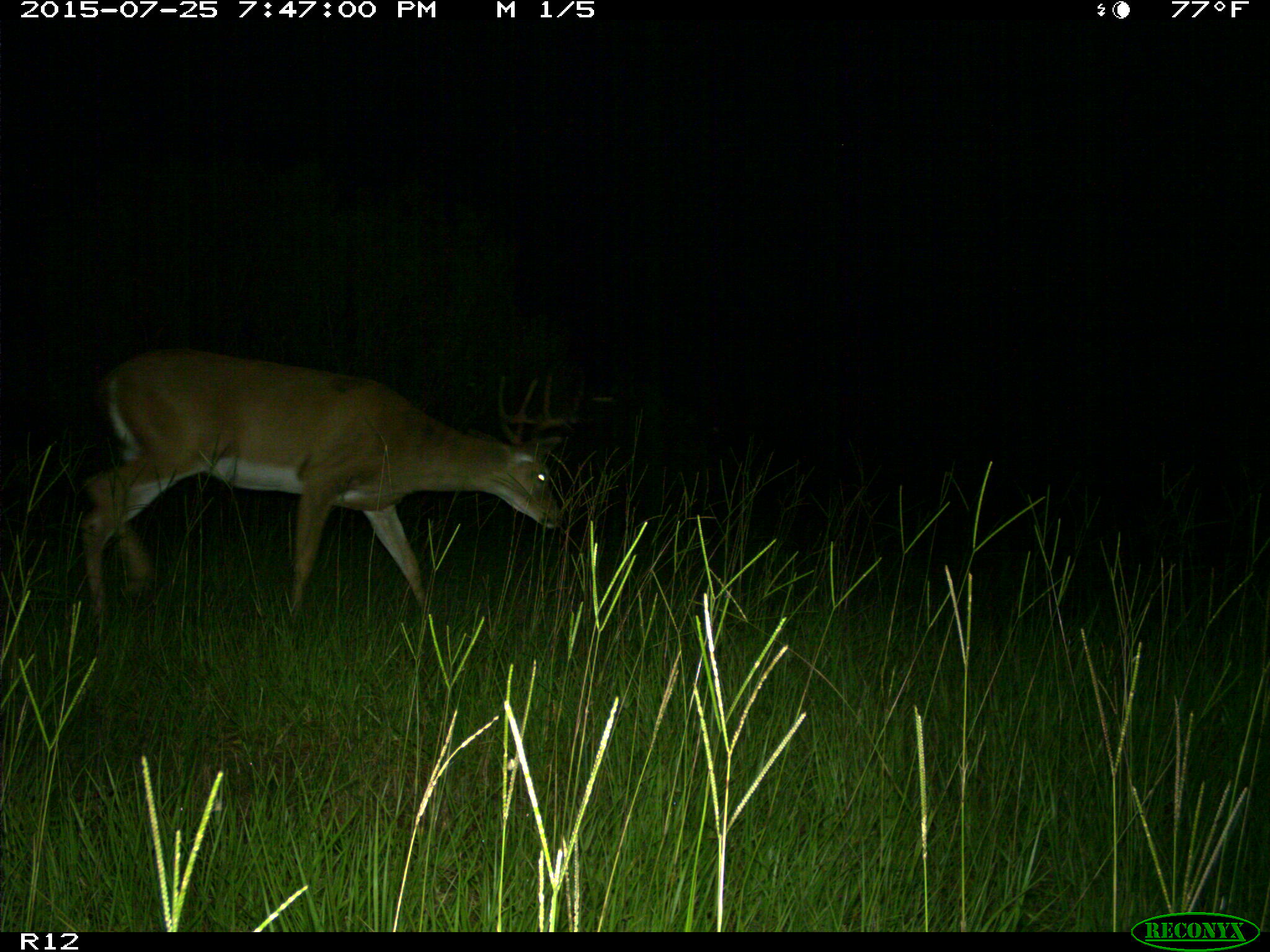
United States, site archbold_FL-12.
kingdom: Animalia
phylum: Chordata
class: Mammalia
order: Artiodactyla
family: Cervidae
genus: Odocoileus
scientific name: Odocoileus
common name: deer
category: unidentified deer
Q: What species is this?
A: Unidentified deer (deer) (Odocoileus).